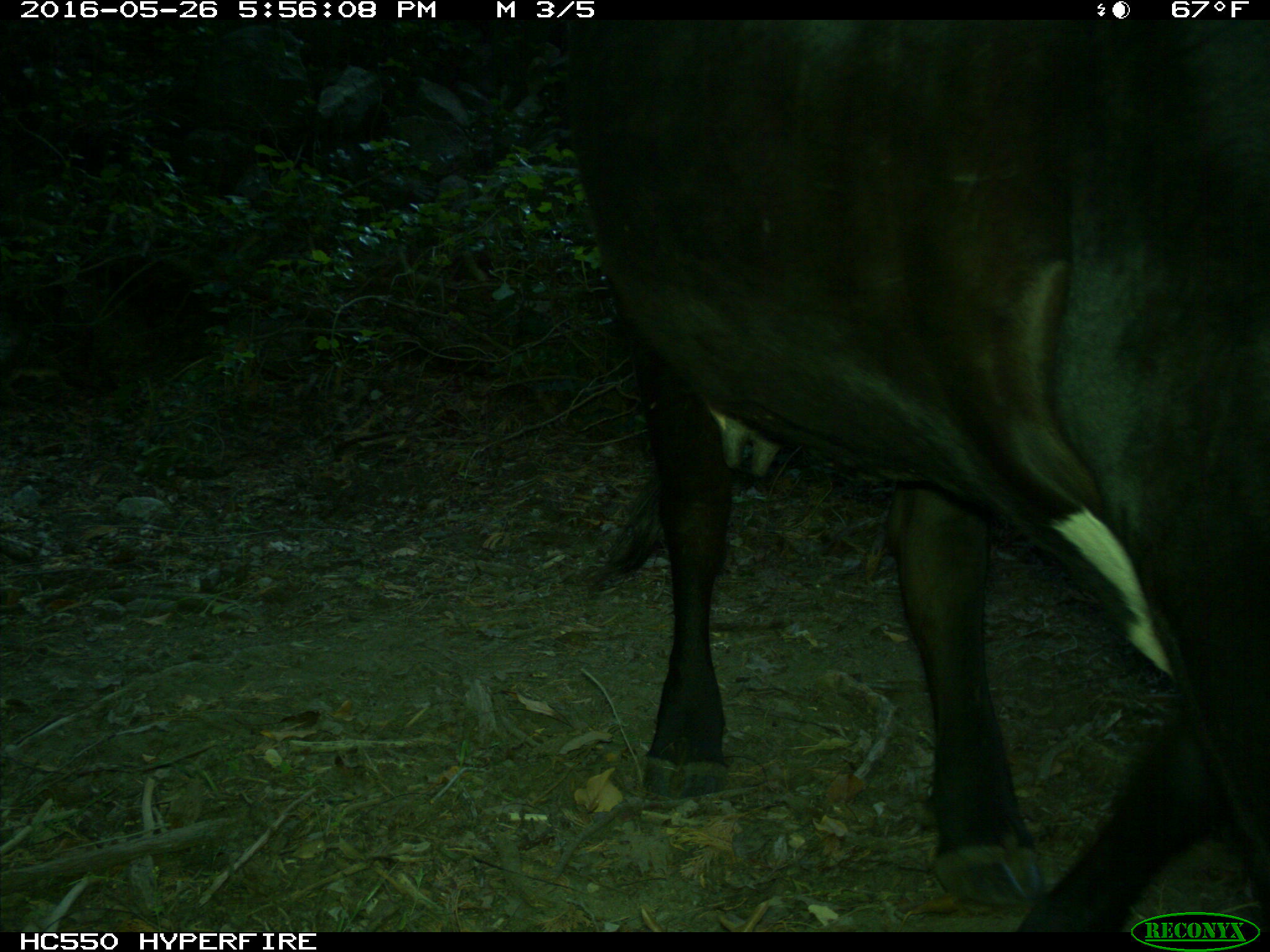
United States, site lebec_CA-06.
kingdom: Animalia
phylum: Chordata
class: Mammalia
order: Artiodactyla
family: Bovidae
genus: Bos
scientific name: Bos taurus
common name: domestic cow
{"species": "Bos taurus (domestic cow)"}